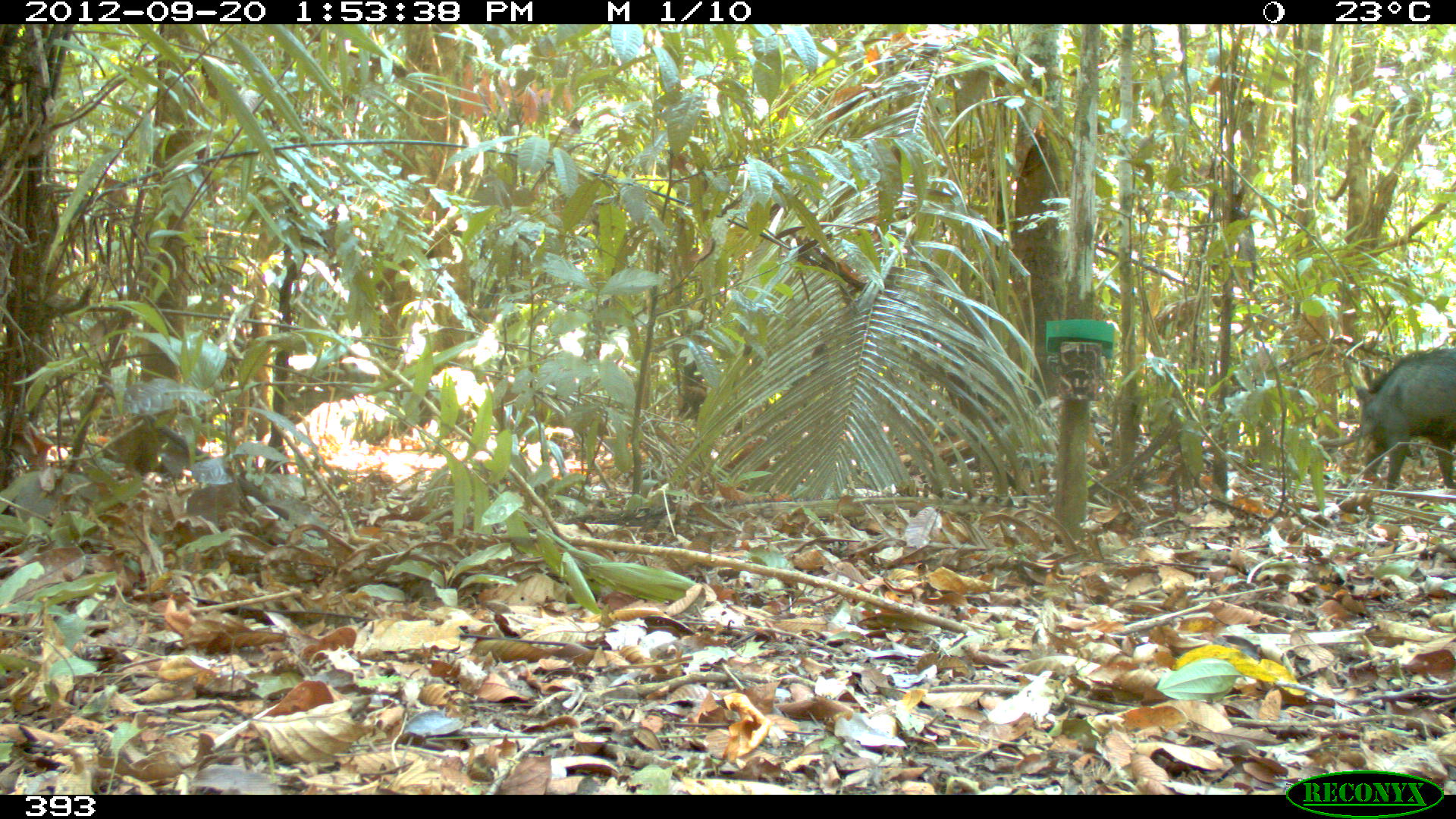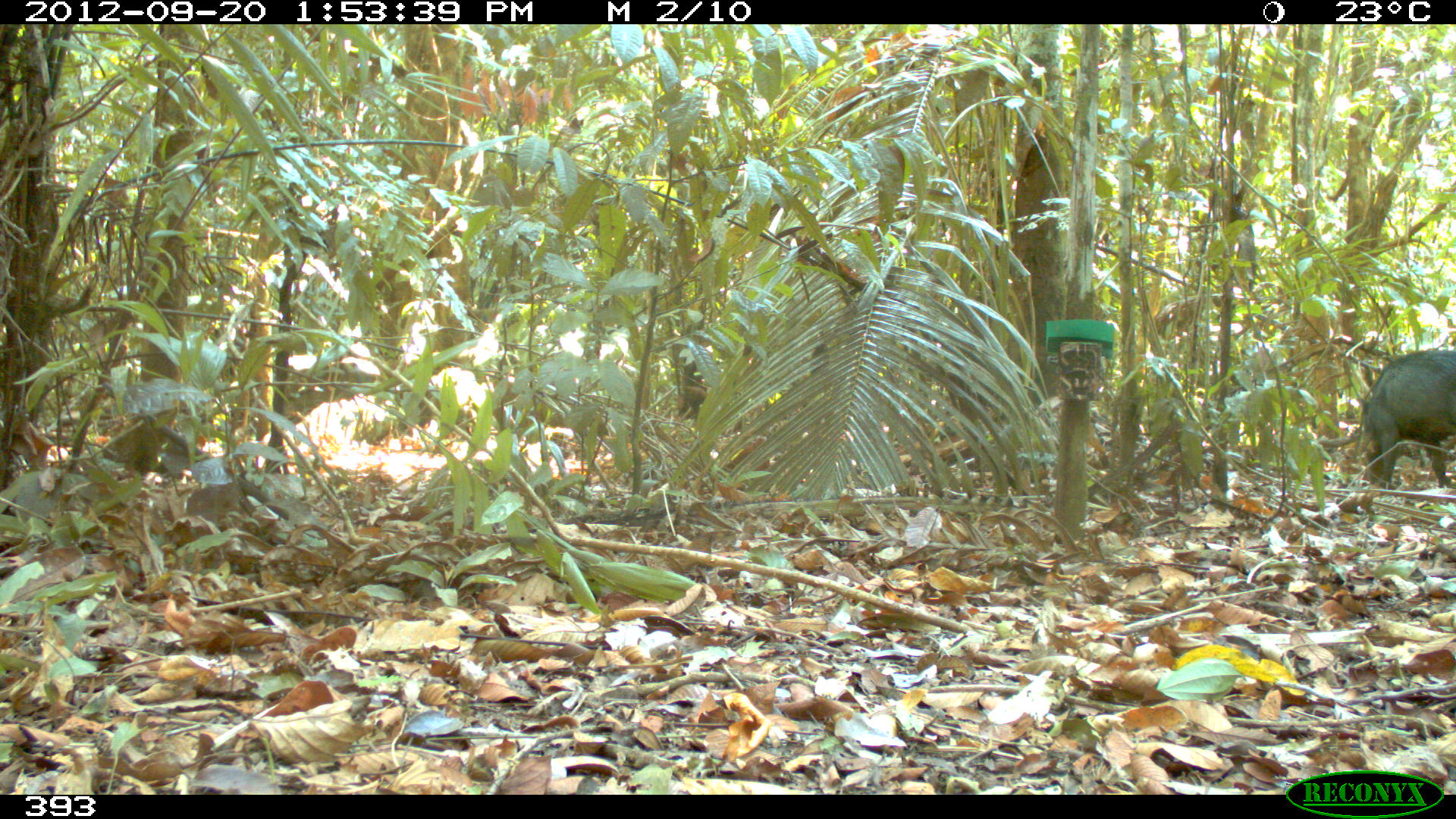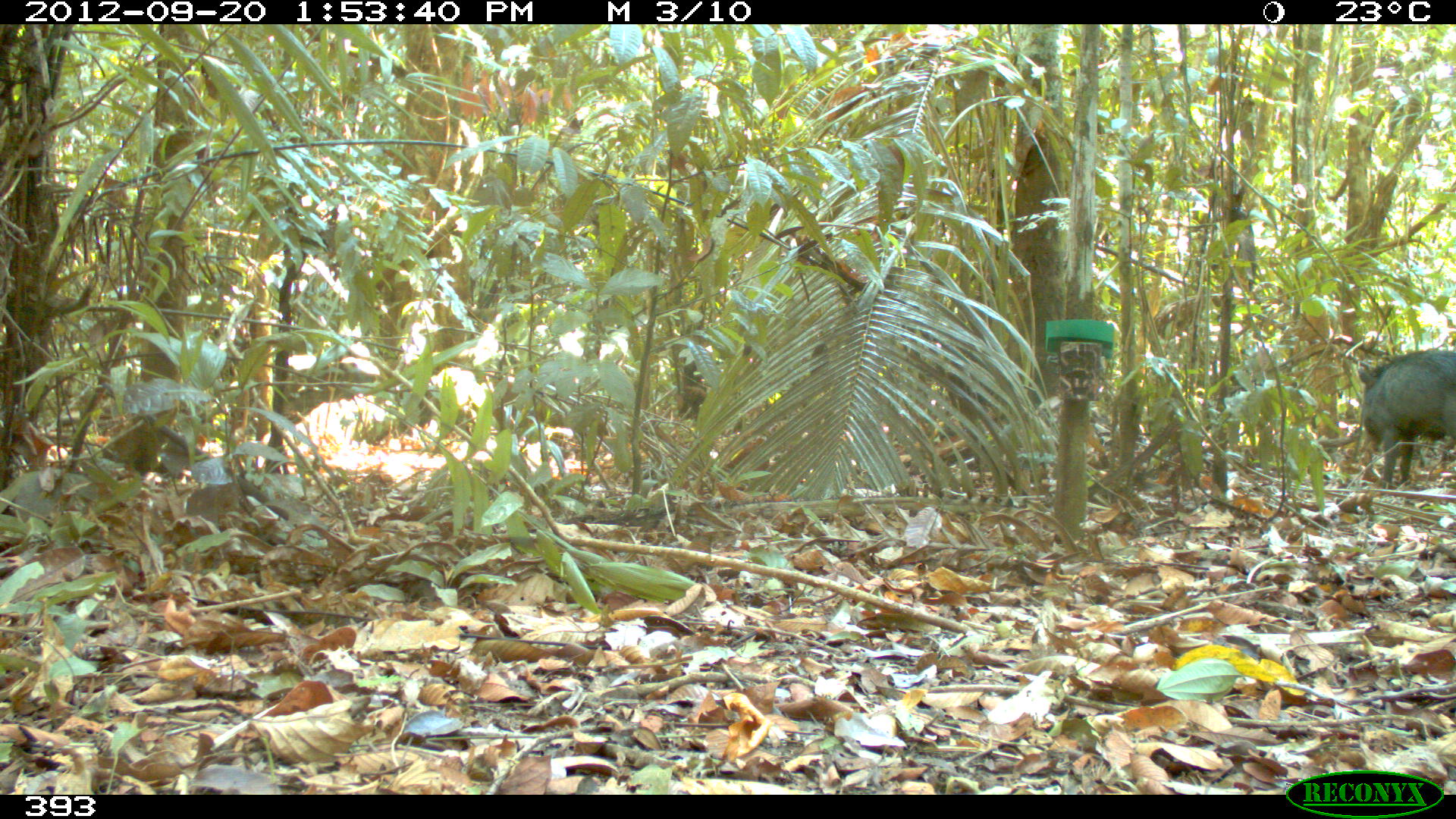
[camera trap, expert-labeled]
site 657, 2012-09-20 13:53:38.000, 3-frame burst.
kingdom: Animalia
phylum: Chordata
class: Mammalia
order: Artiodactyla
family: Tayassuidae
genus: Tayassu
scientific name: Tayassu pecari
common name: white-lipped peccary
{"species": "Tayassu pecari (white-lipped peccary)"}